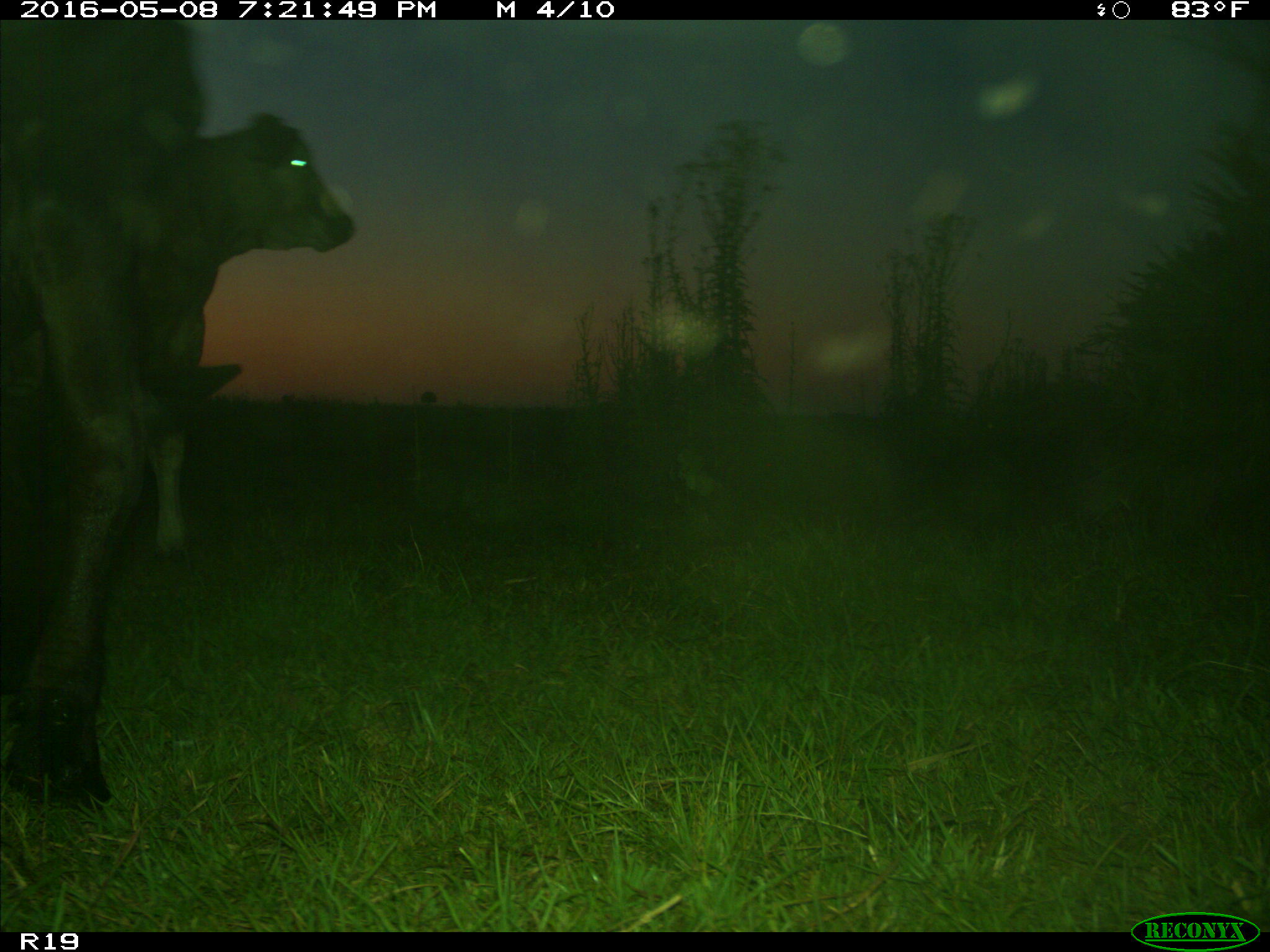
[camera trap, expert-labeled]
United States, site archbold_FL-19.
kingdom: Animalia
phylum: Chordata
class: Mammalia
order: Artiodactyla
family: Bovidae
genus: Bos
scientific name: Bos taurus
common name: domestic cow